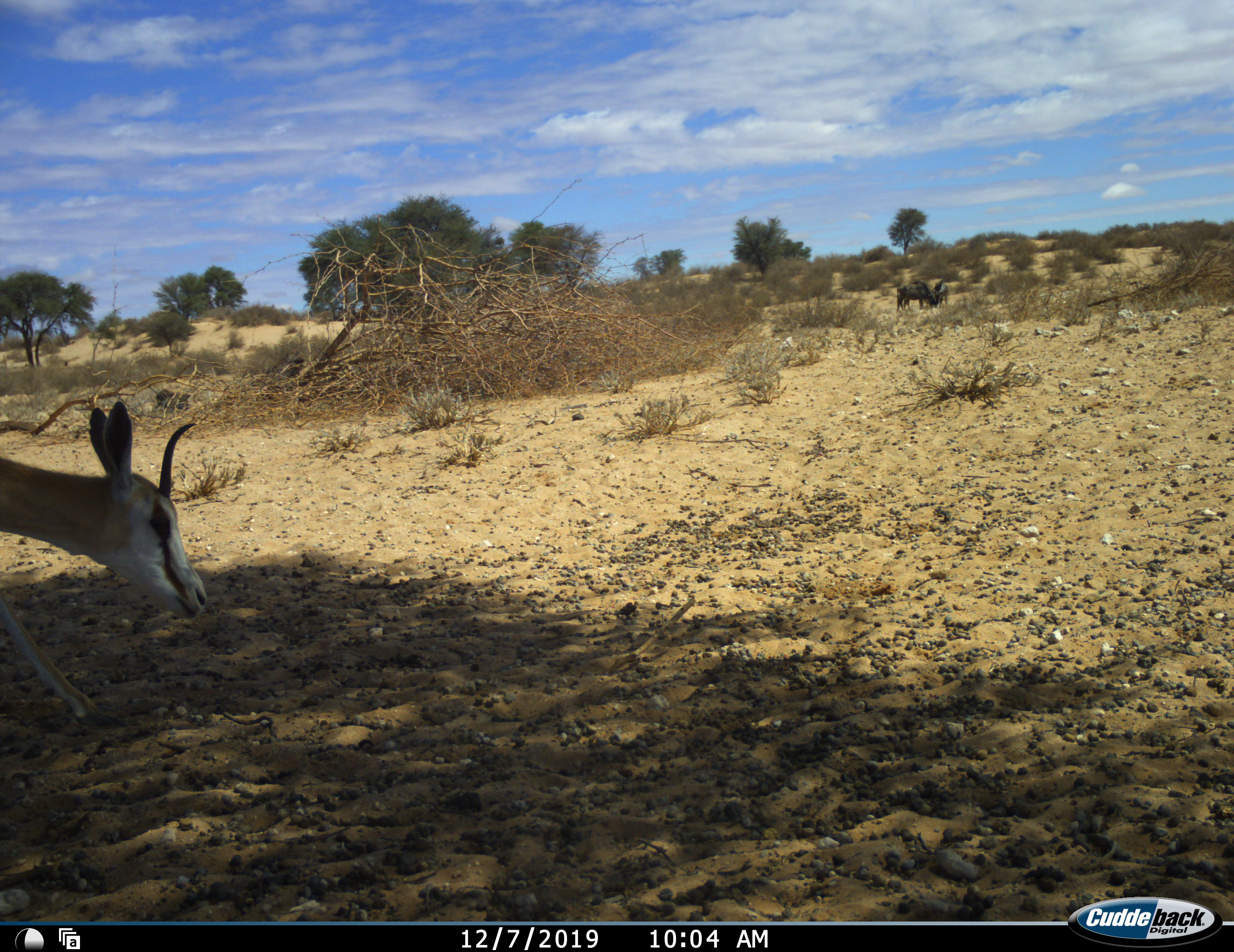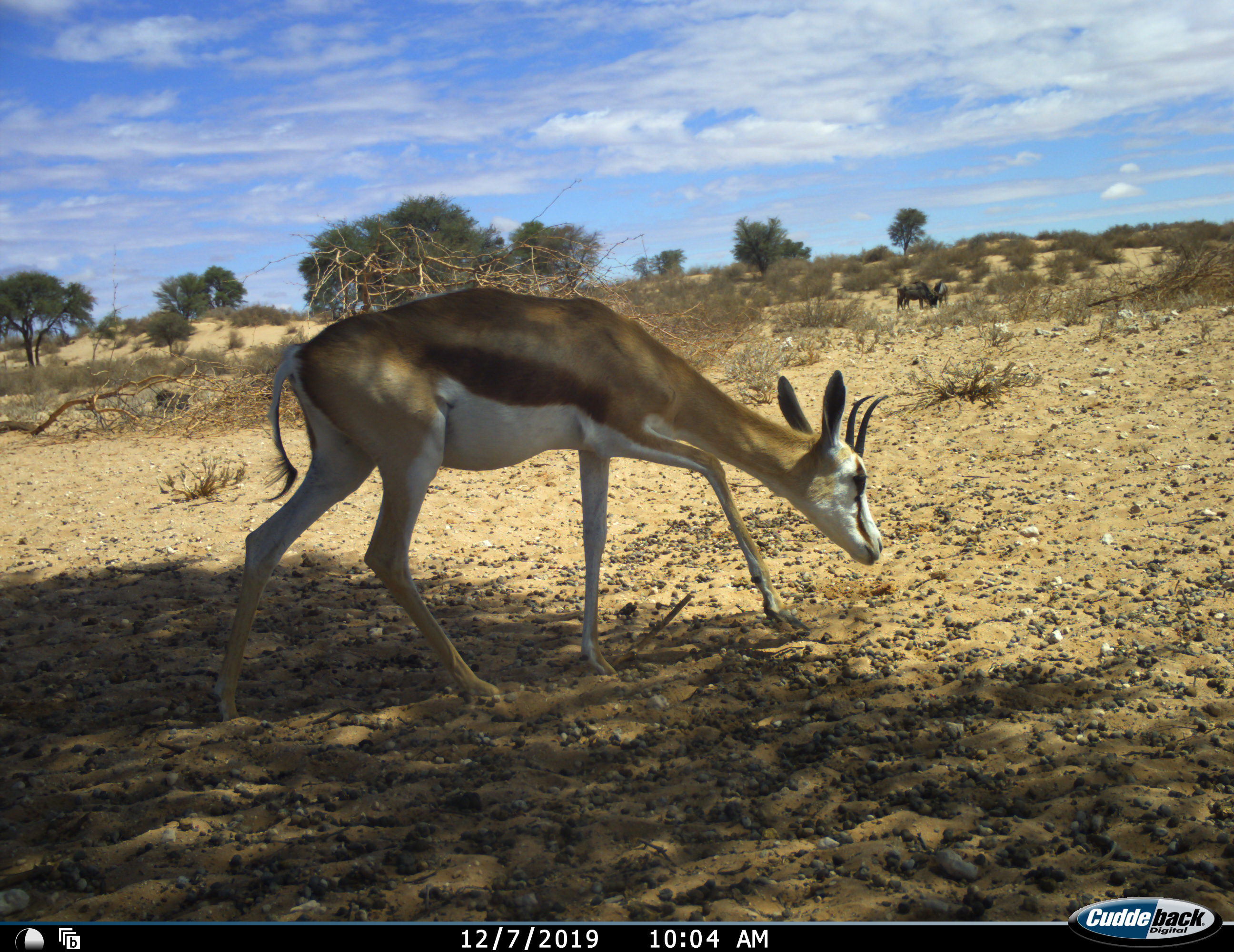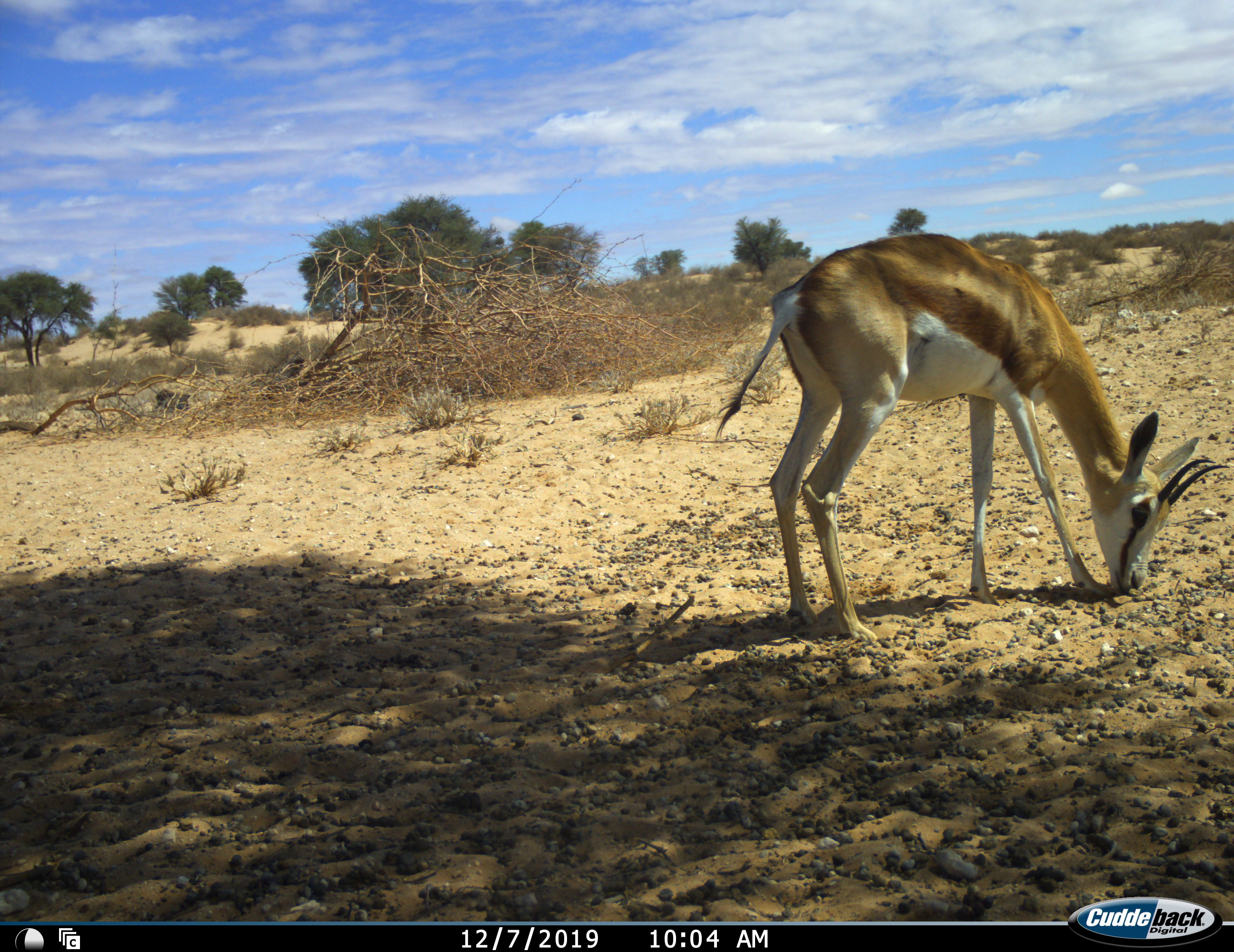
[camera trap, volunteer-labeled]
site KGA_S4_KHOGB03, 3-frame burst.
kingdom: Animalia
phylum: Chordata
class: Mammalia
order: Artiodactyla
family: Bovidae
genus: Antidorcas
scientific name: Antidorcas marsupialis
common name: springbok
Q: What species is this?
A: Springbok (Antidorcas marsupialis).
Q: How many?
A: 1.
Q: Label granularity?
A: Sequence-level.